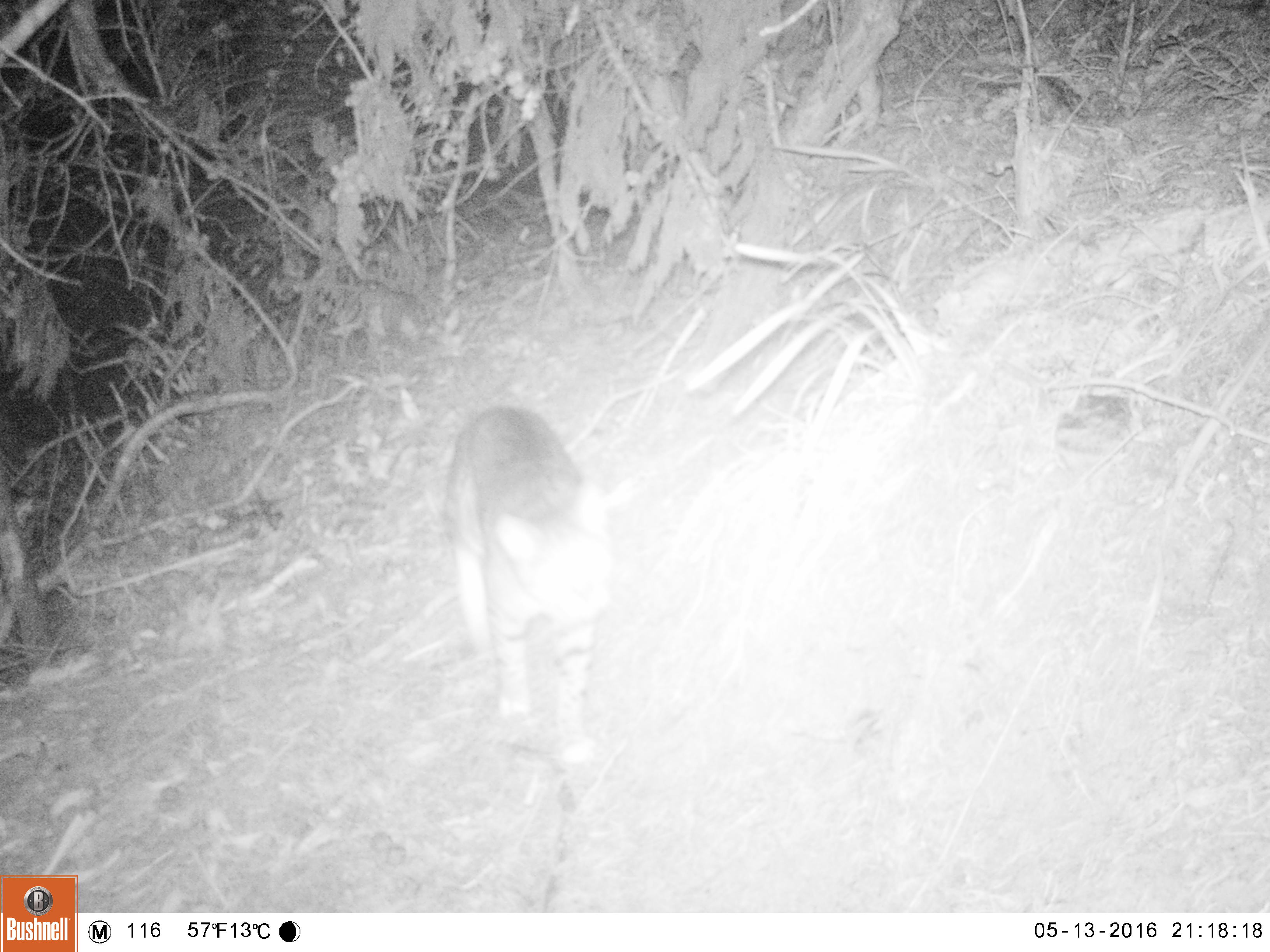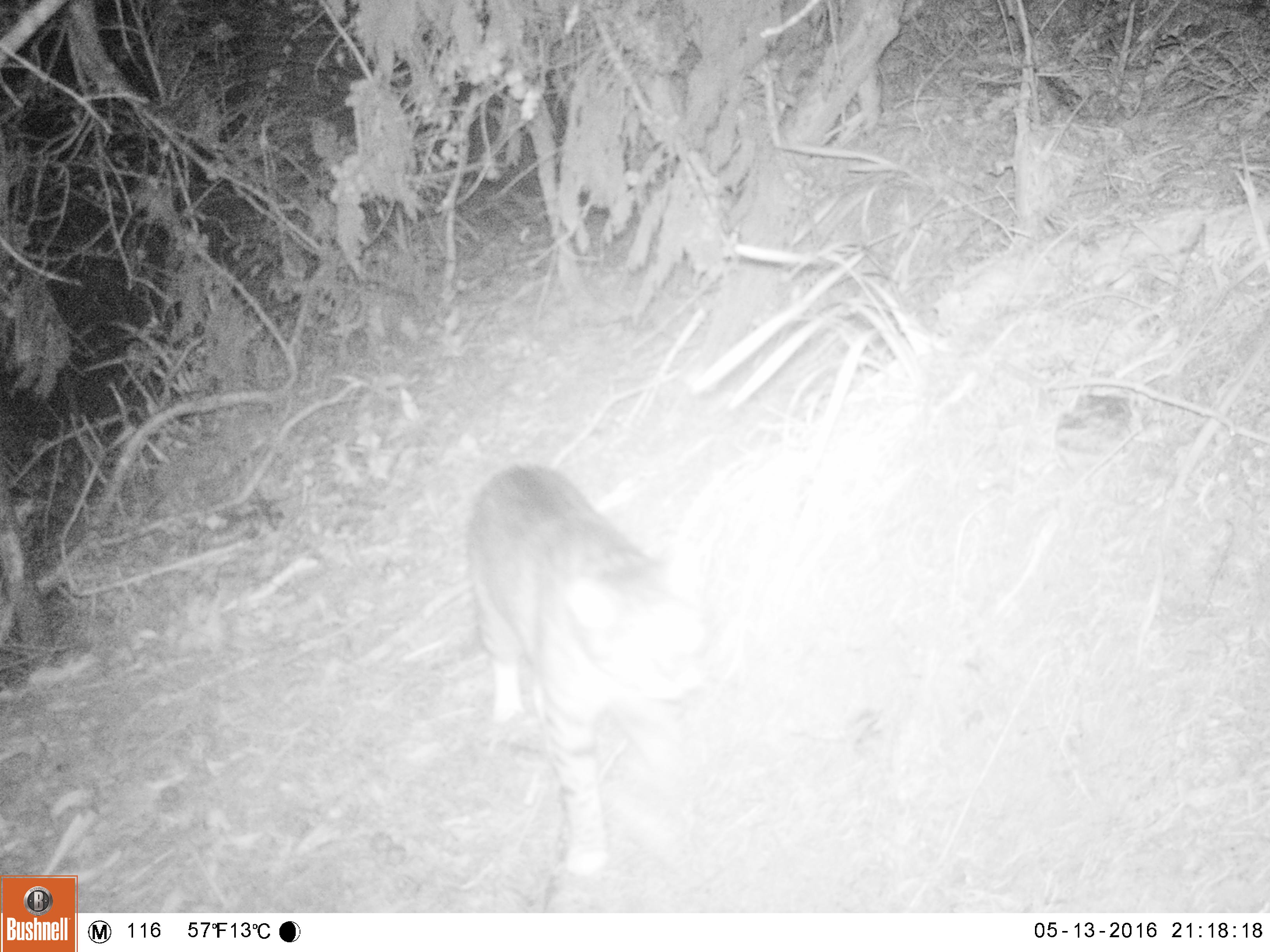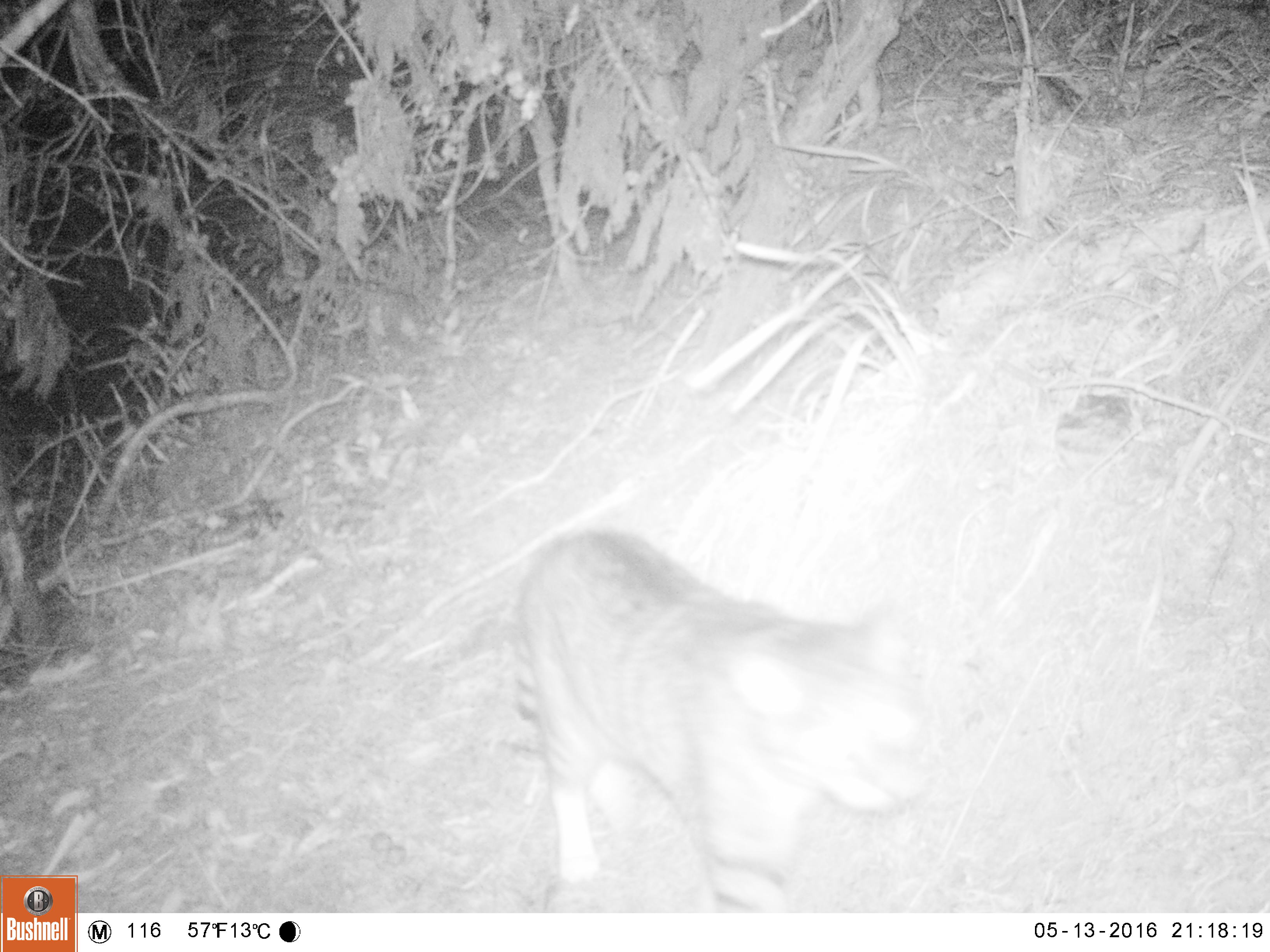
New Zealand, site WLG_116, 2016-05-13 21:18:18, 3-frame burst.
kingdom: Animalia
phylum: Chordata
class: Mammalia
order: Carnivora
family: Felidae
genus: Felis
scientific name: Felis catus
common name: domestic cat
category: cat